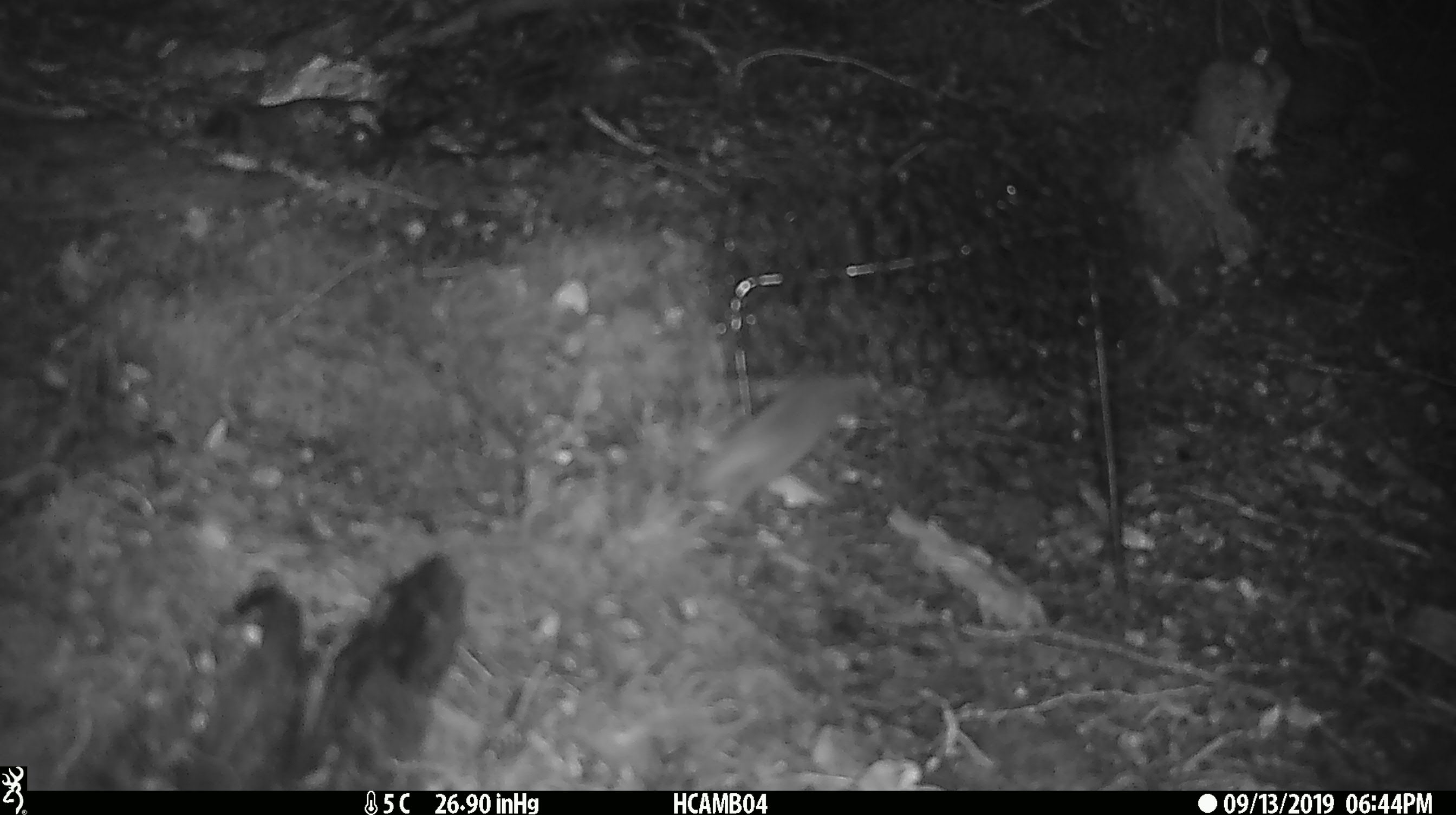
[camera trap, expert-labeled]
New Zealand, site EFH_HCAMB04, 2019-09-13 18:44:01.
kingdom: Animalia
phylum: Chordata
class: Mammalia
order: Rodentia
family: Muridae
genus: Mus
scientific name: Mus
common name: mouse